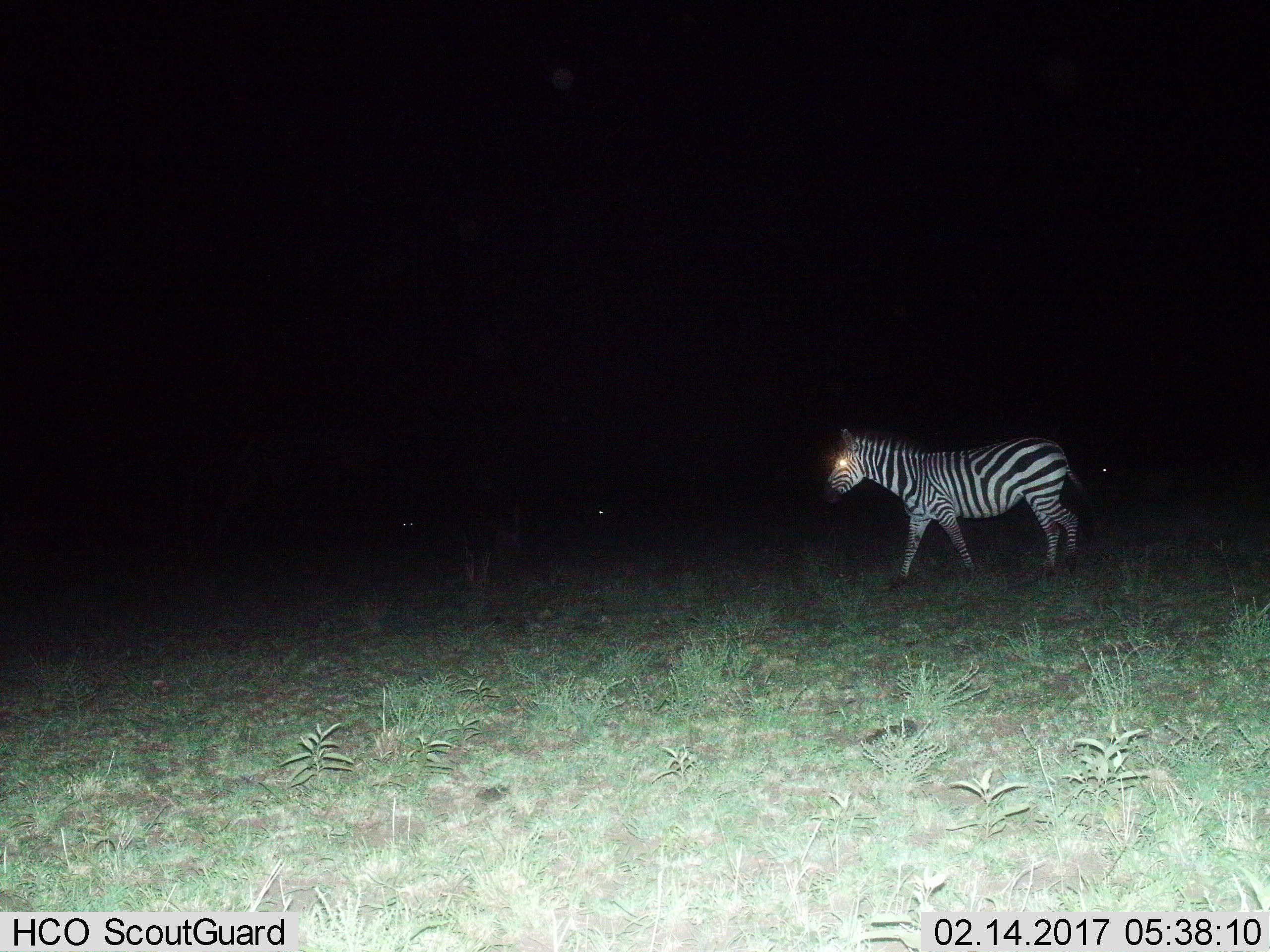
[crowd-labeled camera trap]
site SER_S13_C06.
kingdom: Animalia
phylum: Chordata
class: Mammalia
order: Perissodactyla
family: Equidae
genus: Equus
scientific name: Equus quagga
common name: plains zebra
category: zebraplains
Zebraplains (plains zebra) (Equus quagga), count 1. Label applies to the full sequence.